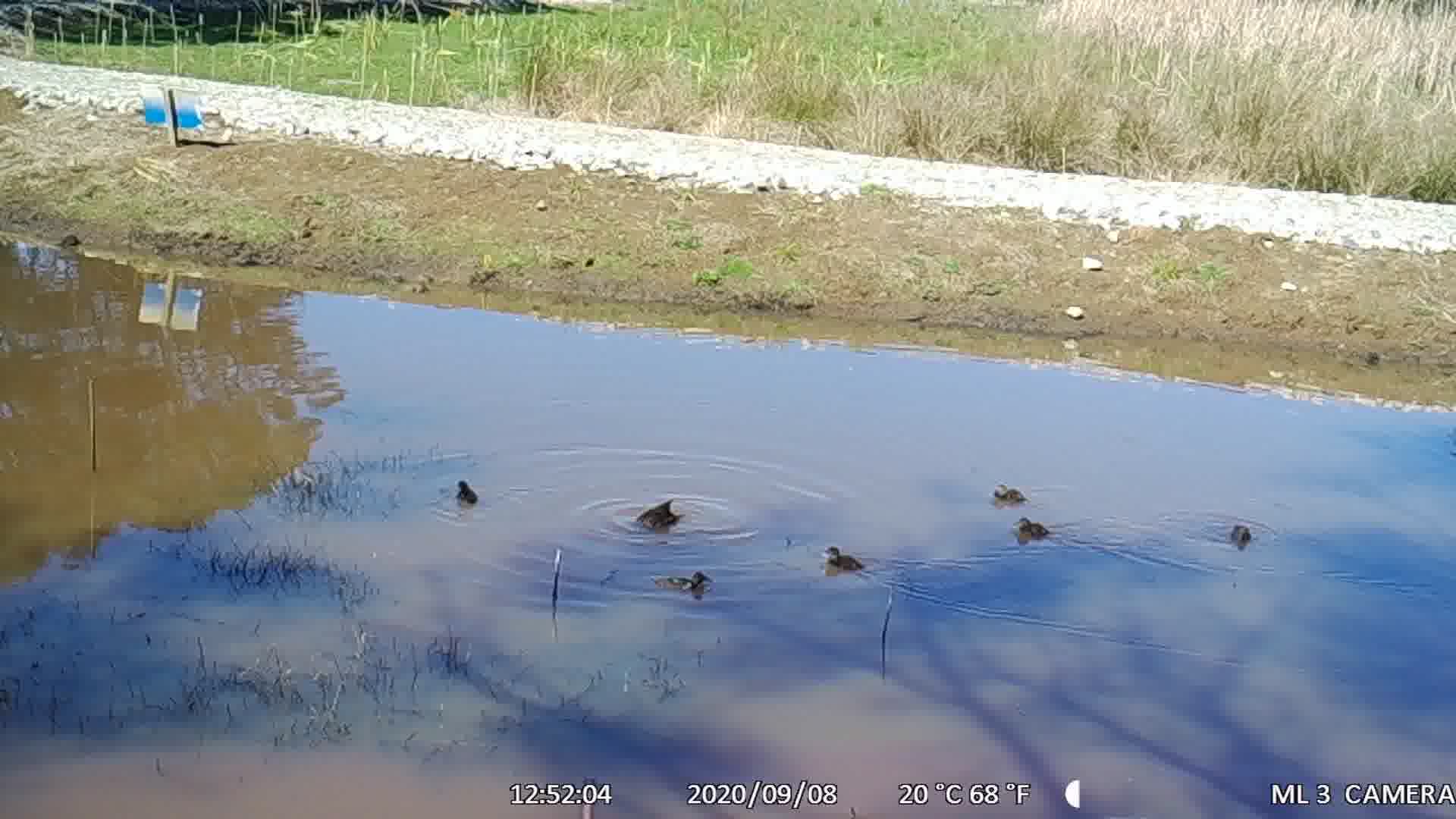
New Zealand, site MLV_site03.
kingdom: Animalia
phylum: Chordata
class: Aves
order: Anseriformes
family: Anatidae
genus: Anas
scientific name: Anas chlorotis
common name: brown teal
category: pateke